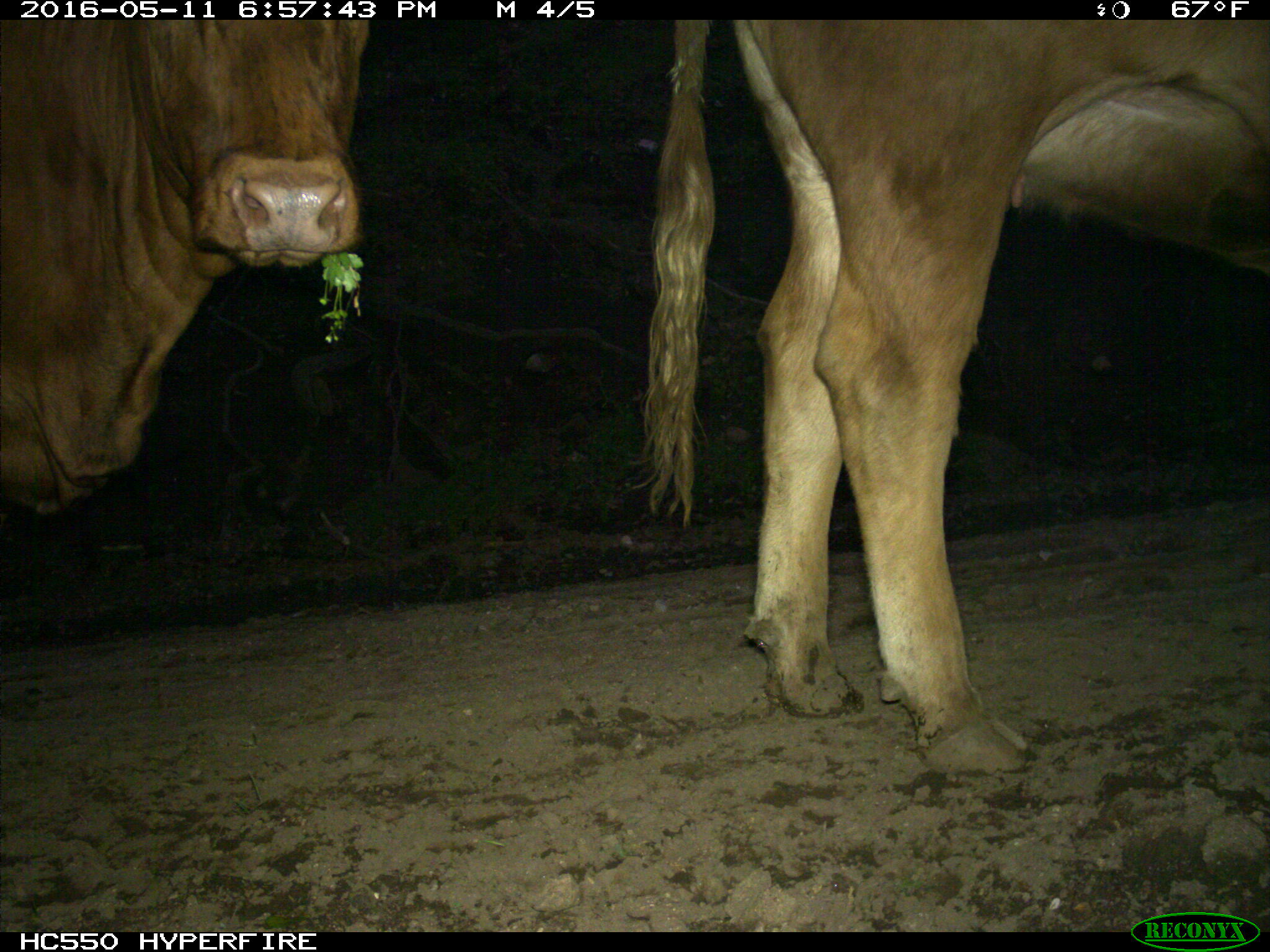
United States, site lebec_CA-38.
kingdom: Animalia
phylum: Chordata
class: Mammalia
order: Artiodactyla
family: Bovidae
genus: Bos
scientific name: Bos taurus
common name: domestic cow